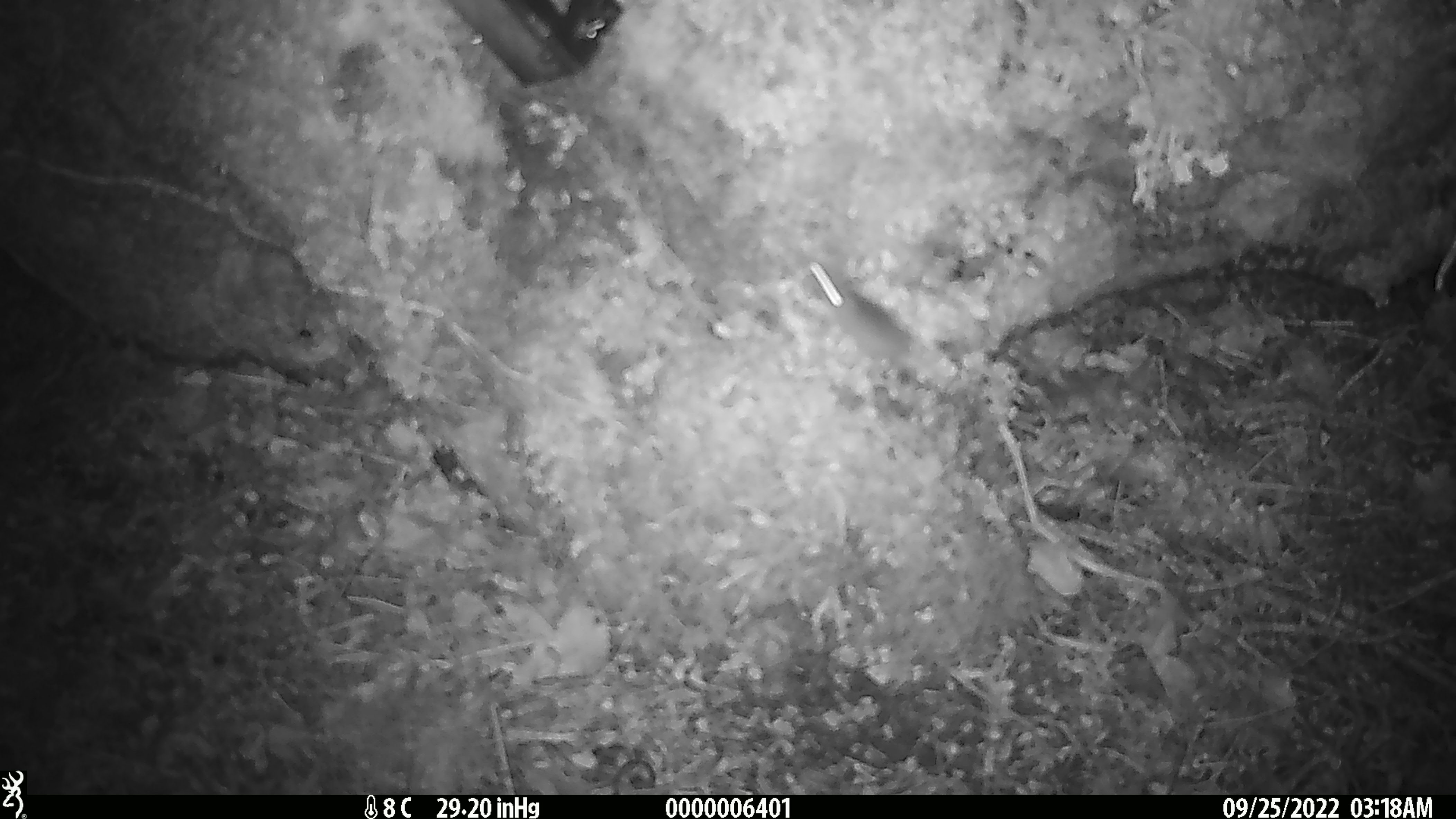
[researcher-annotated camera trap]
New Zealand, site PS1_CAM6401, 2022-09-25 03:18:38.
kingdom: Animalia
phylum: Chordata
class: Mammalia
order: Rodentia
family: Muridae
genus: Mus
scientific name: Mus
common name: mouse